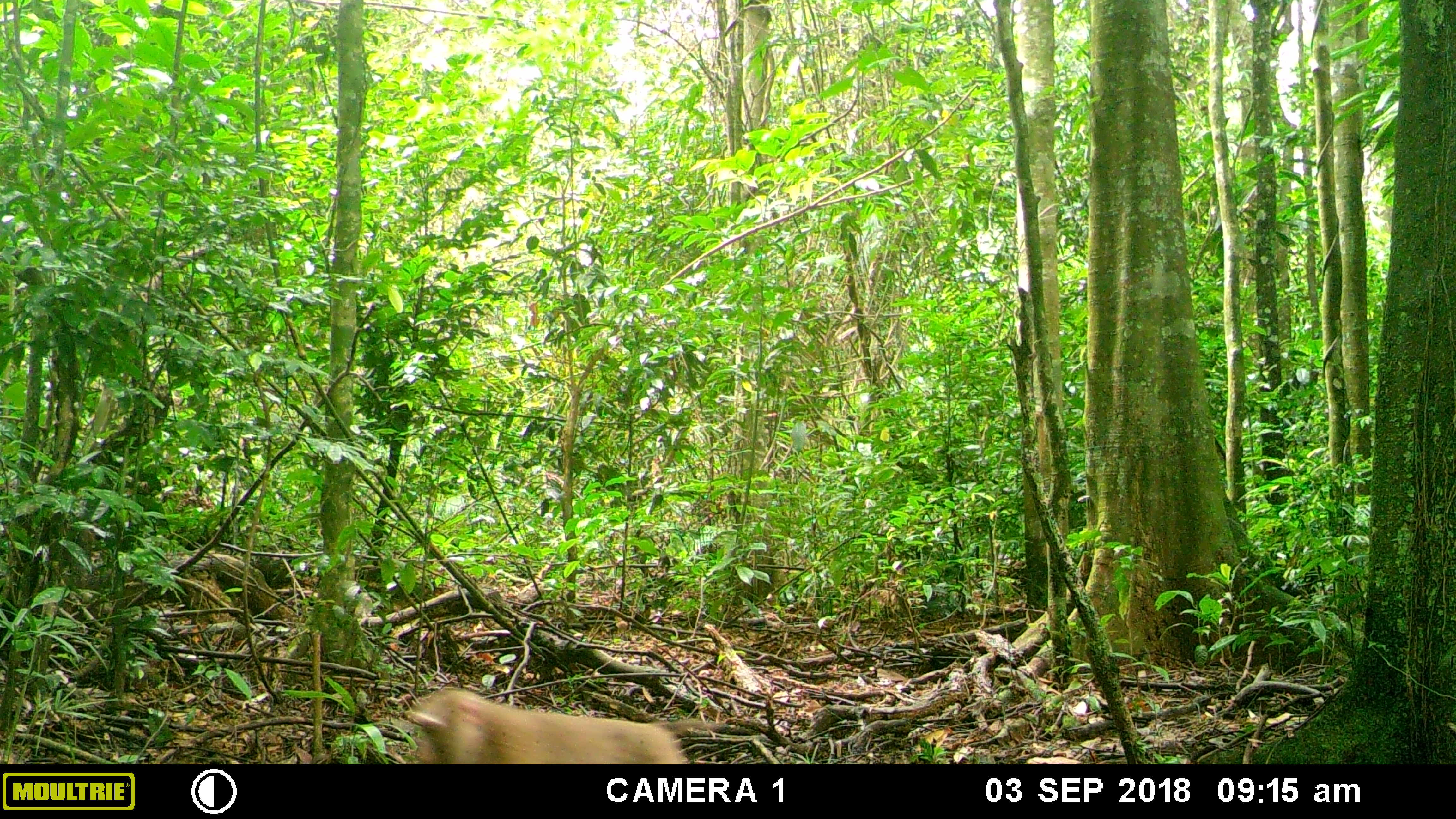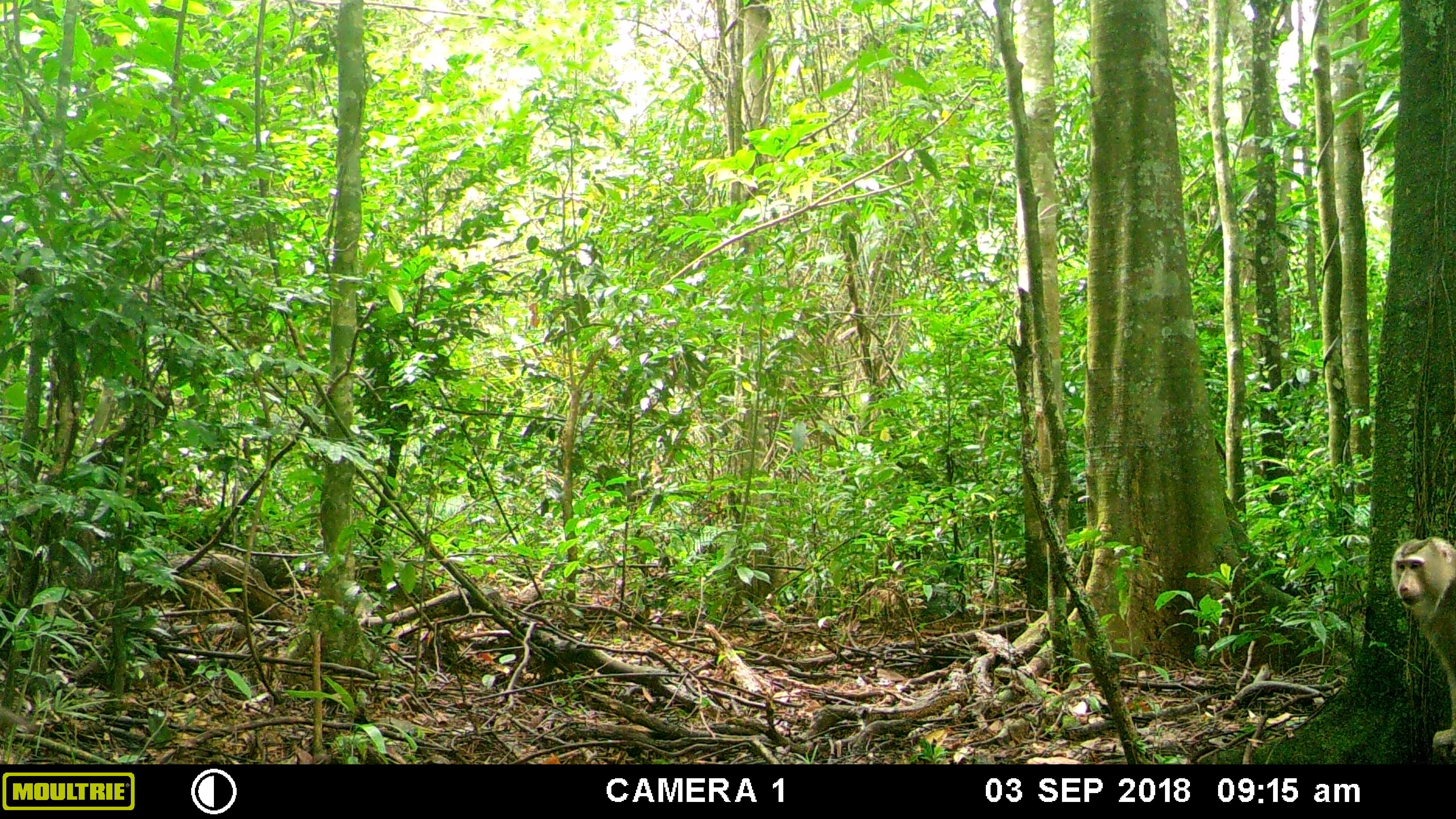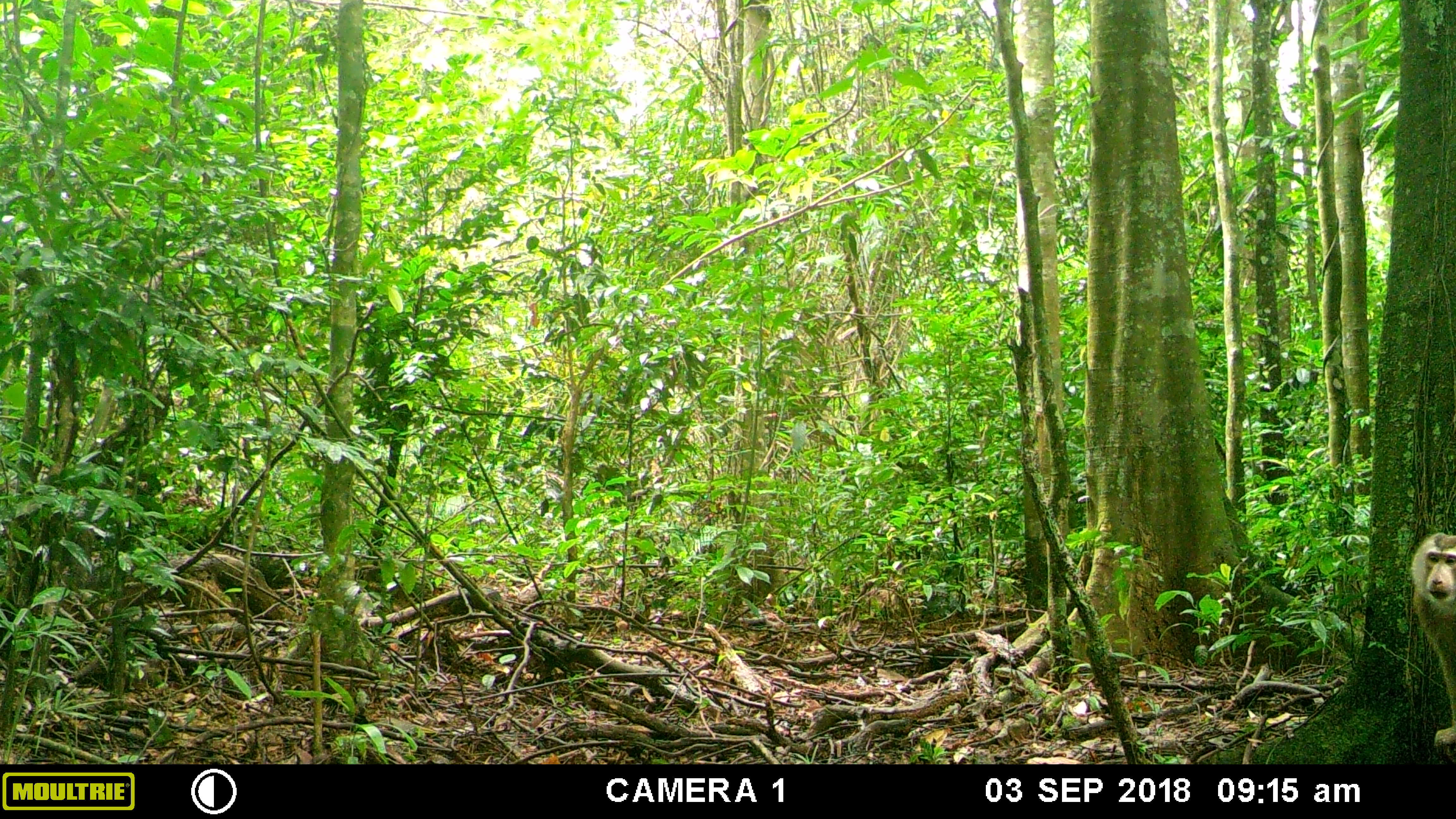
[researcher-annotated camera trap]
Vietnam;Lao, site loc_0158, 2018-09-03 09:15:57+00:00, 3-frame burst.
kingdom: Animalia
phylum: Chordata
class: Mammalia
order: Primates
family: Cercopithecidae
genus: Macaca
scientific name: Macaca nemestrina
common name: pig-tailed macaque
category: pig tailed macaque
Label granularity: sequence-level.